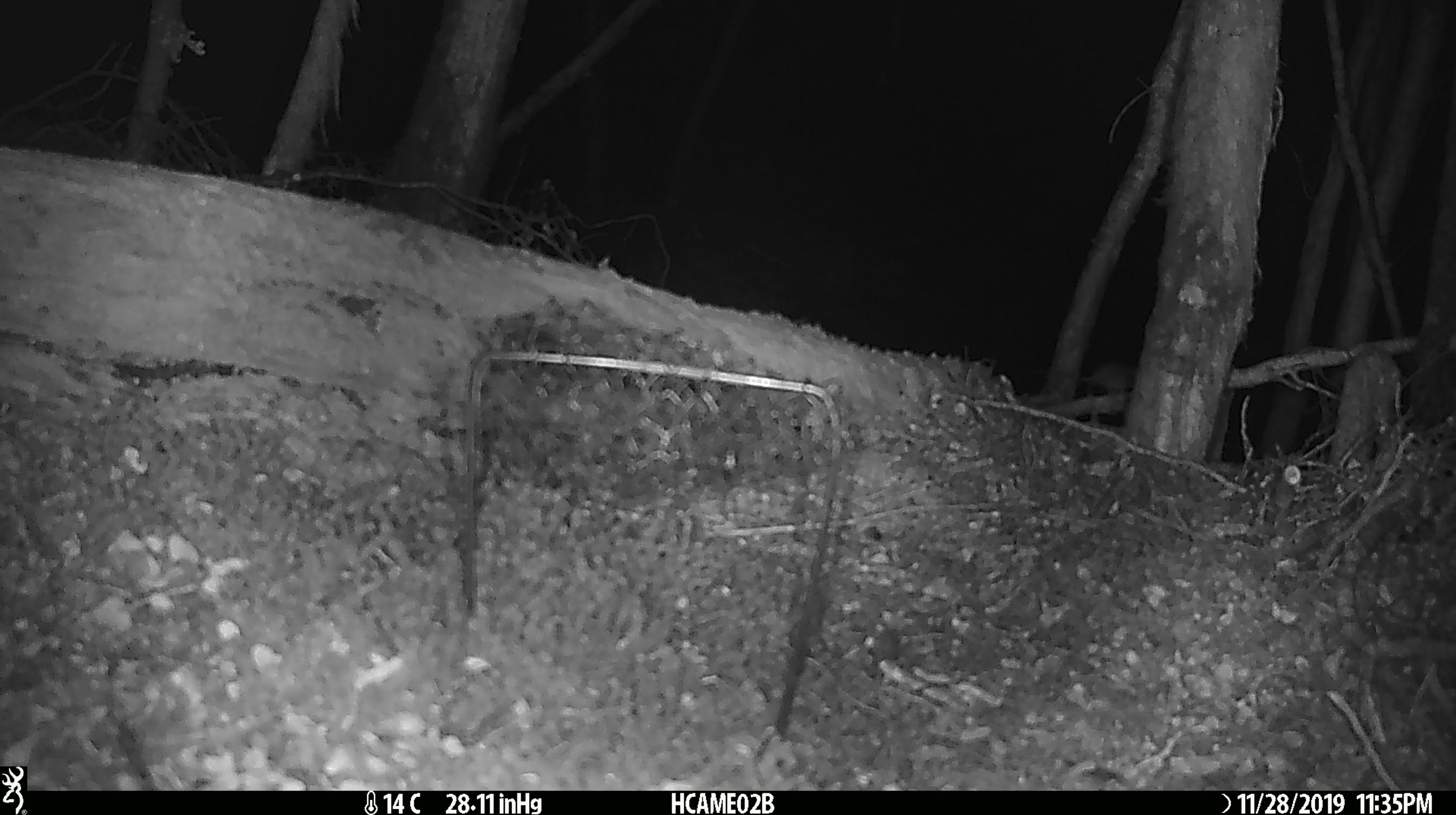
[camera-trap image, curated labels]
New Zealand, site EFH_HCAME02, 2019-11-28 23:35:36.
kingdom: Animalia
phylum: Chordata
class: Mammalia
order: Rodentia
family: Muridae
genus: Mus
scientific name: Mus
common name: mouse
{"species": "mouse (Mus)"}